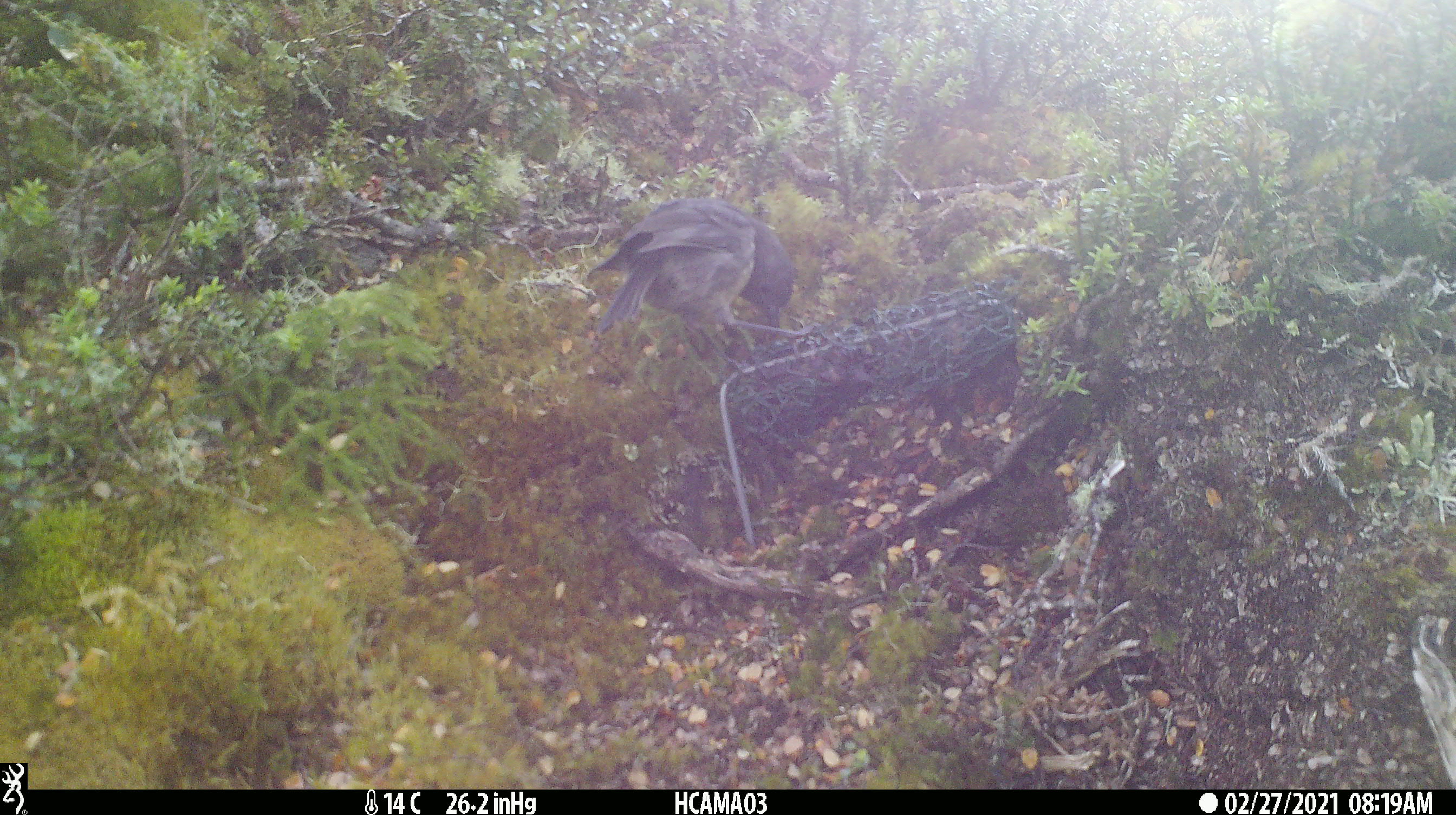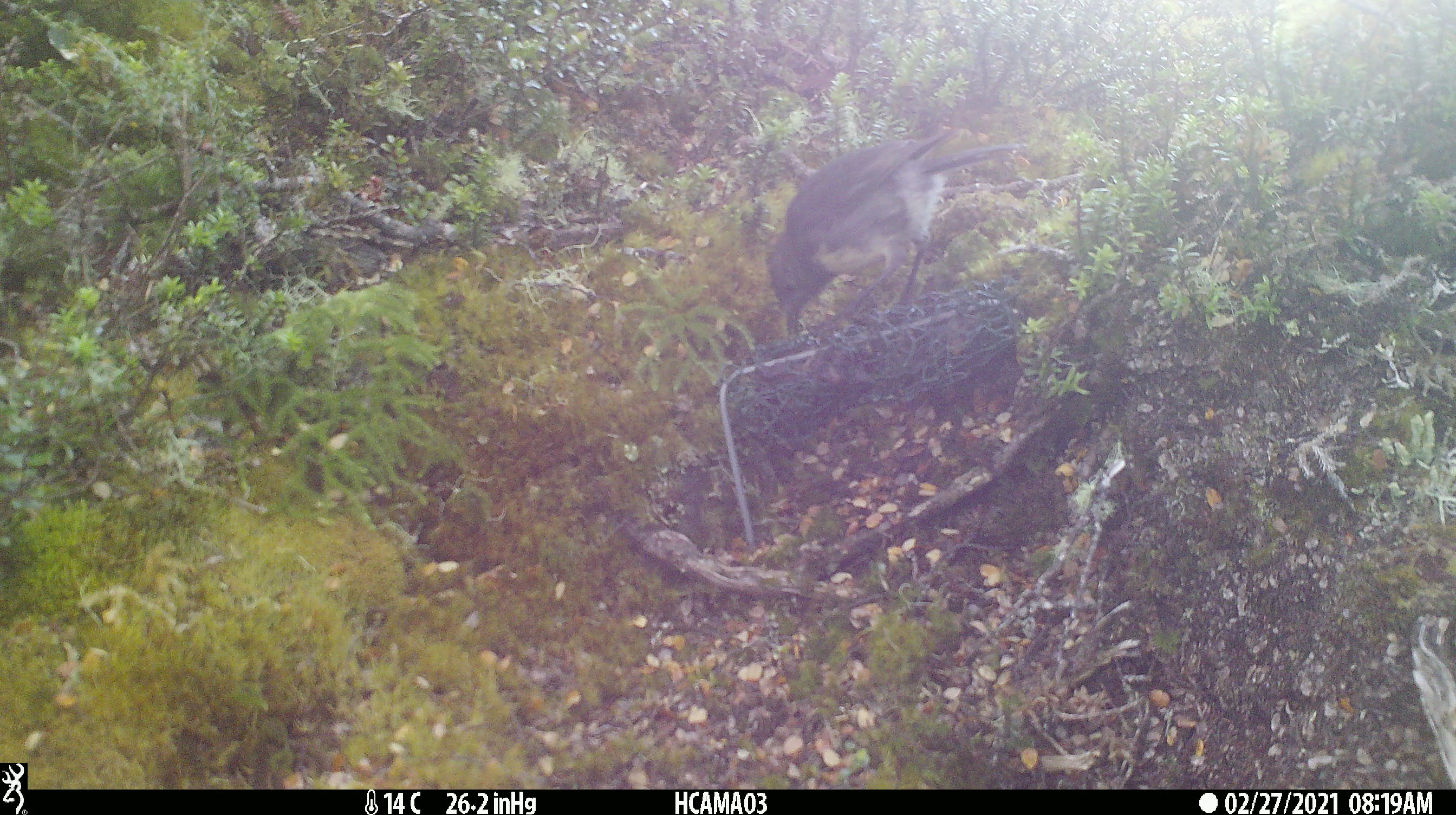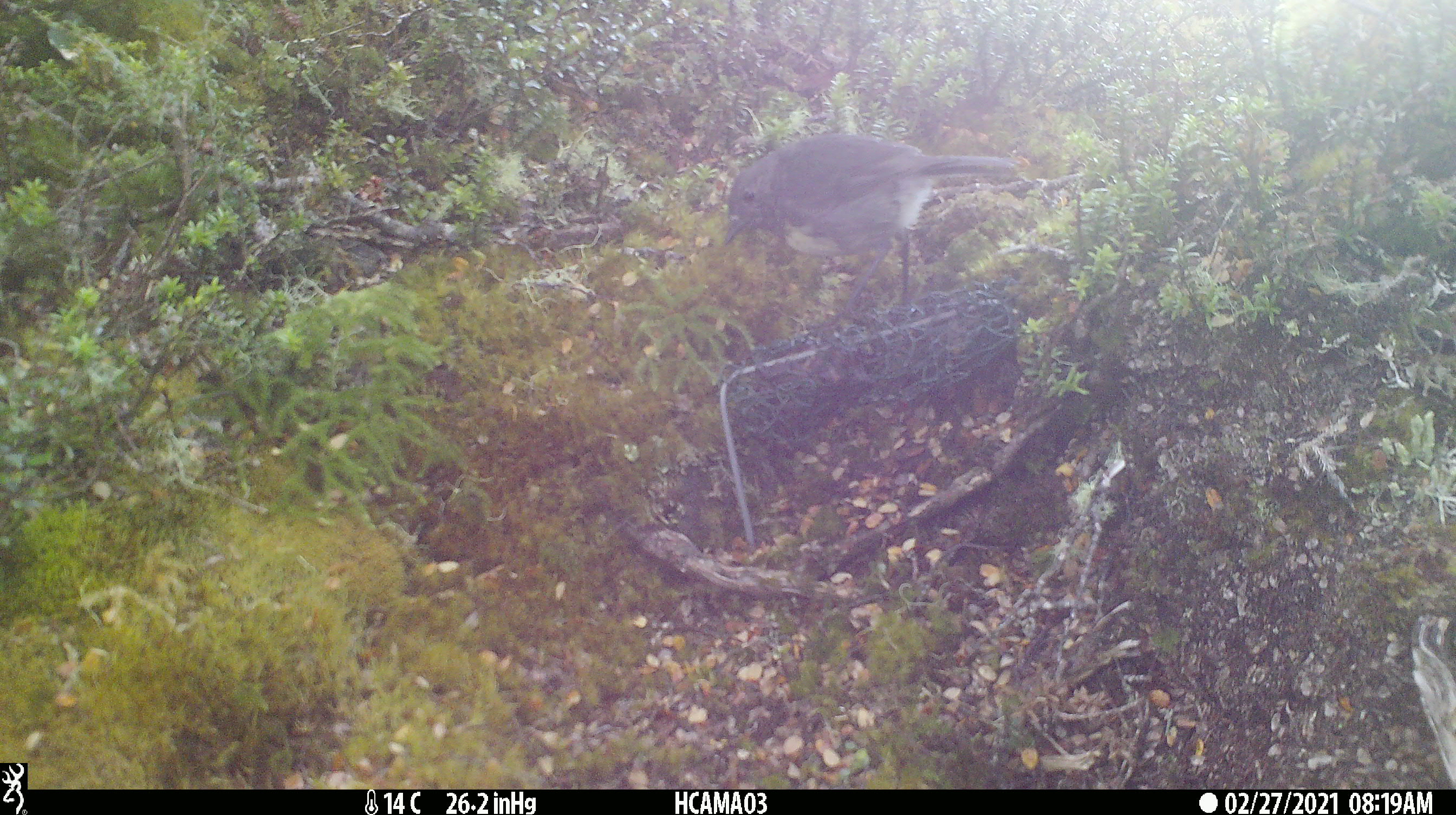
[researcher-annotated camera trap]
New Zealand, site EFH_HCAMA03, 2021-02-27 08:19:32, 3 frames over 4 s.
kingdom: Animalia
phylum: Chordata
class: Aves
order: Passeriformes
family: Petroicidae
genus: Petroica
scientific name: Petroica australis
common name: new zealand robin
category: robin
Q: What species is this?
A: Robin (new zealand robin) (Petroica australis).